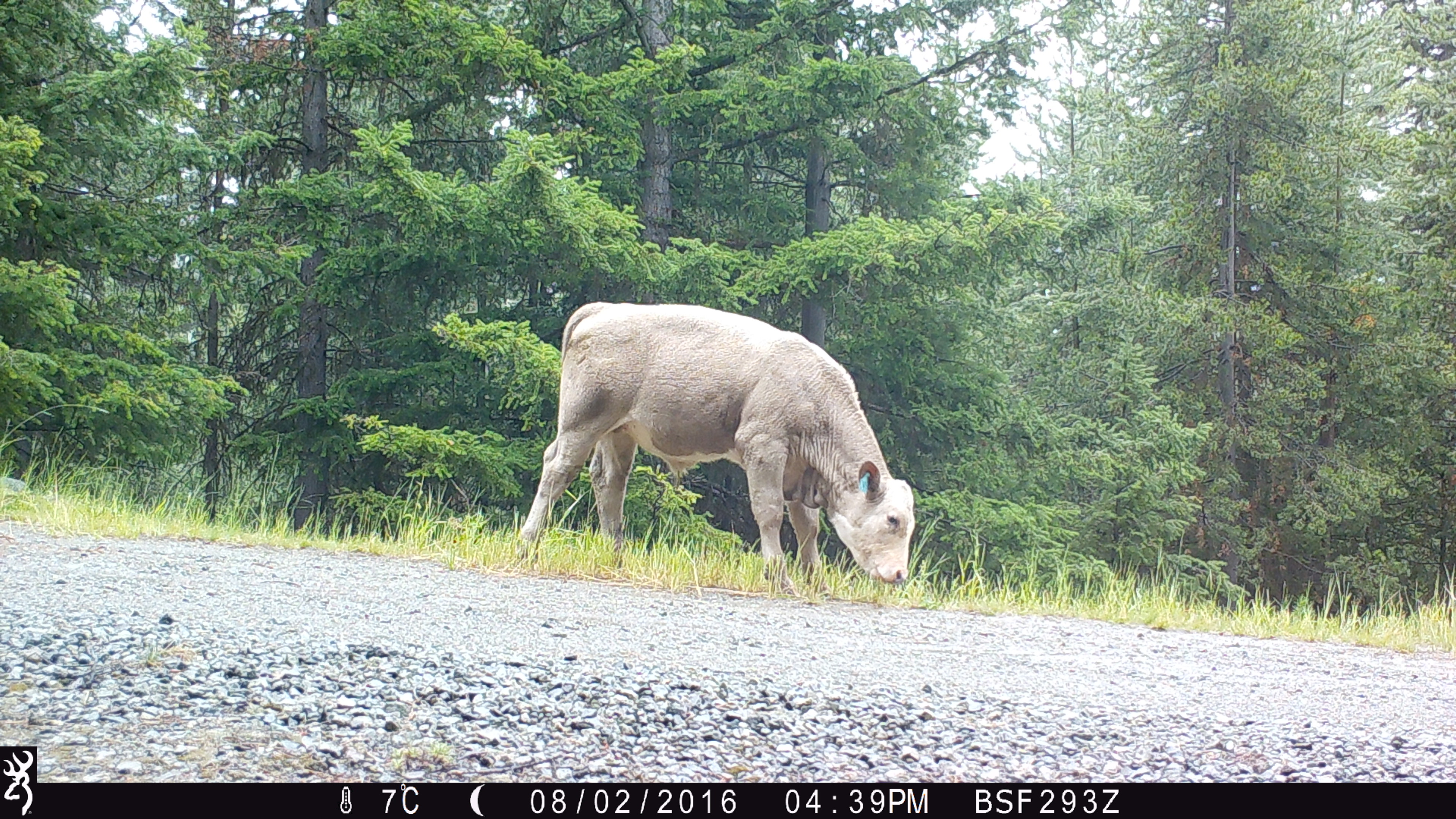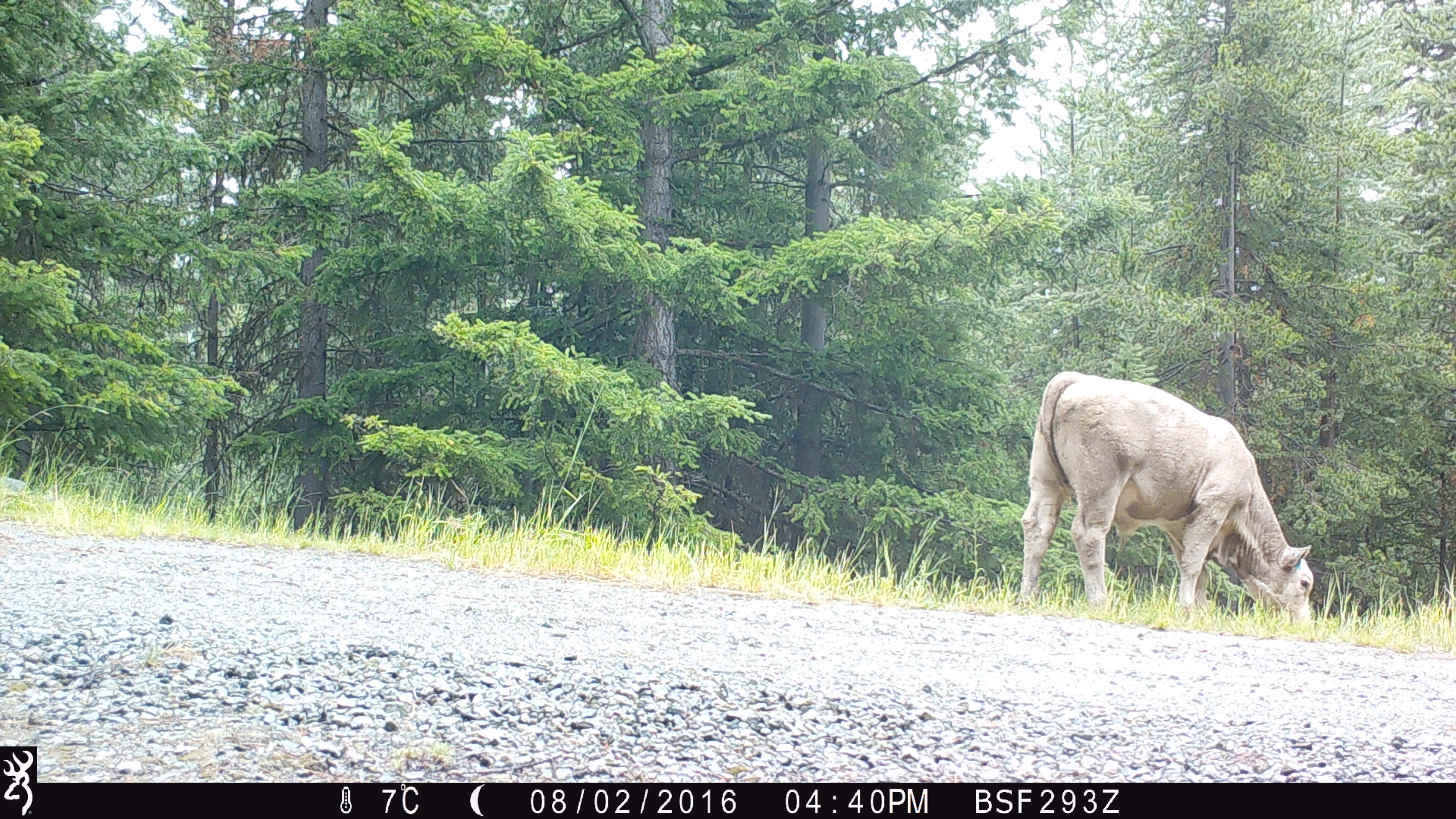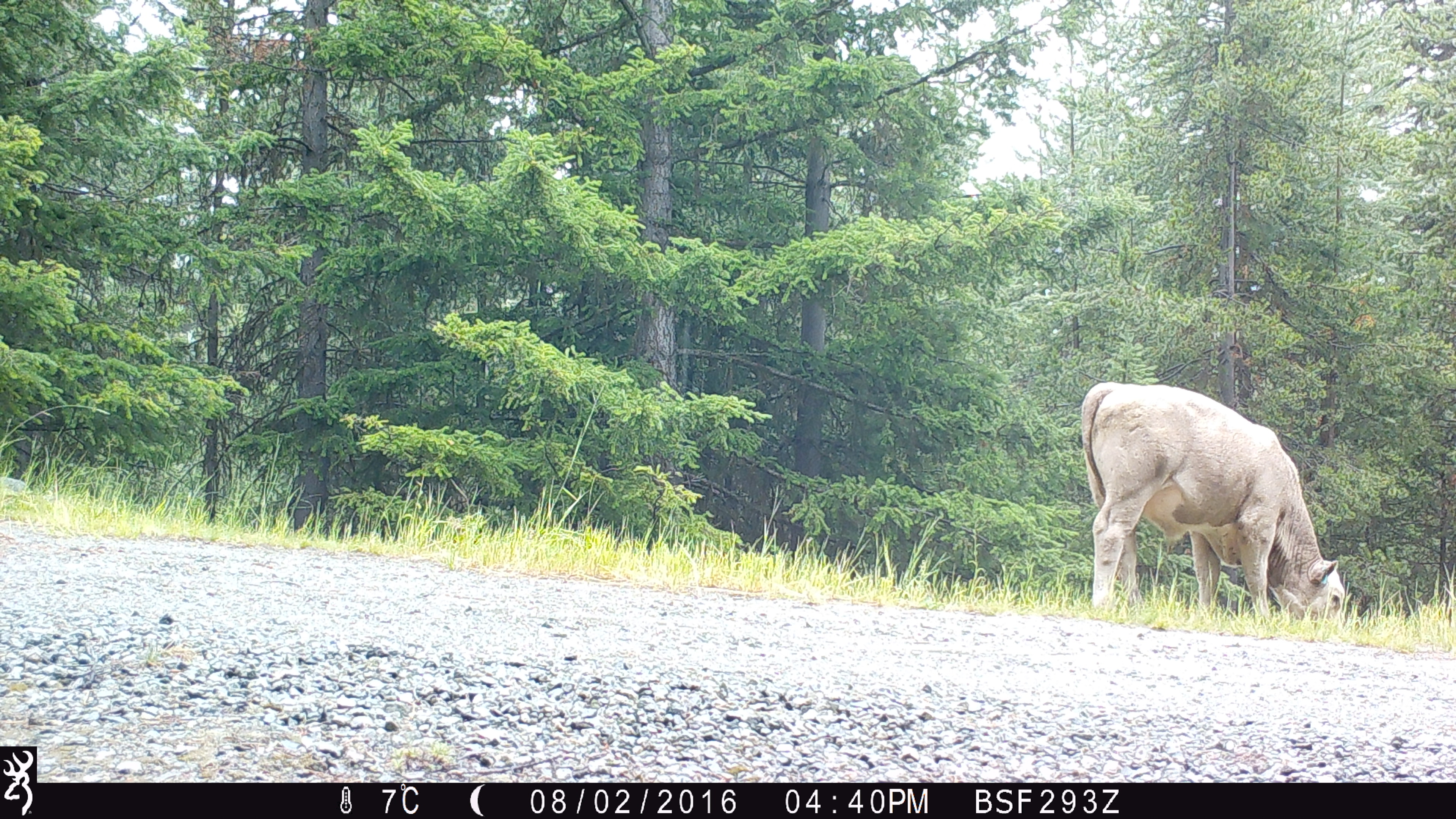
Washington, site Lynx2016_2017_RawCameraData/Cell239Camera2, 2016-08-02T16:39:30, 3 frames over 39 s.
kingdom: Animalia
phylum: Chordata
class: Mammalia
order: Artiodactyla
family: Bovidae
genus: Bos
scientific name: Bos taurus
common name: domestic cattle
Domestic cattle (Bos taurus). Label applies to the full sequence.